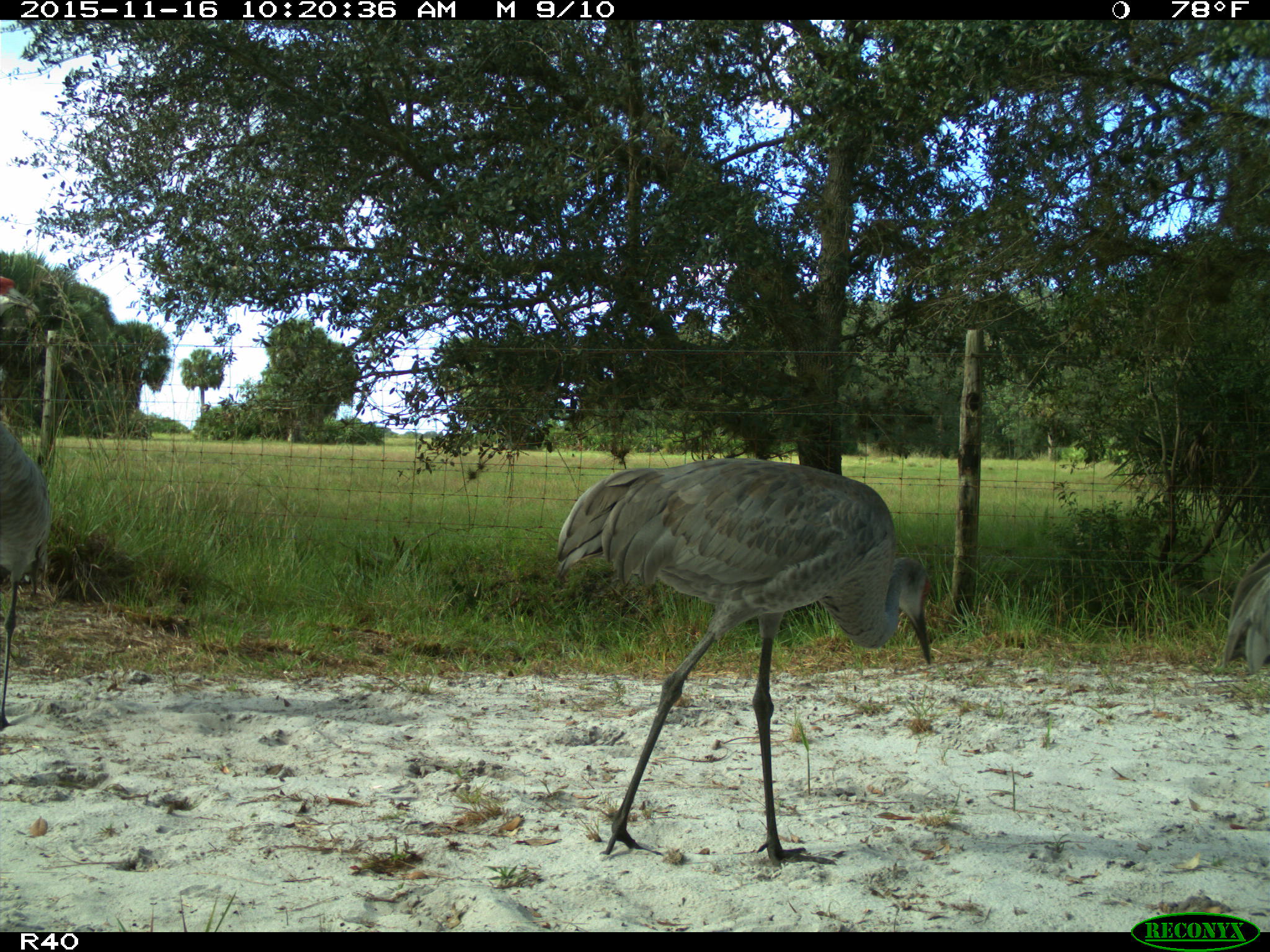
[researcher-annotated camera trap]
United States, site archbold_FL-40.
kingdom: Animalia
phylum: Chordata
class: Aves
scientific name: Aves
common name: birds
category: unidentified bird